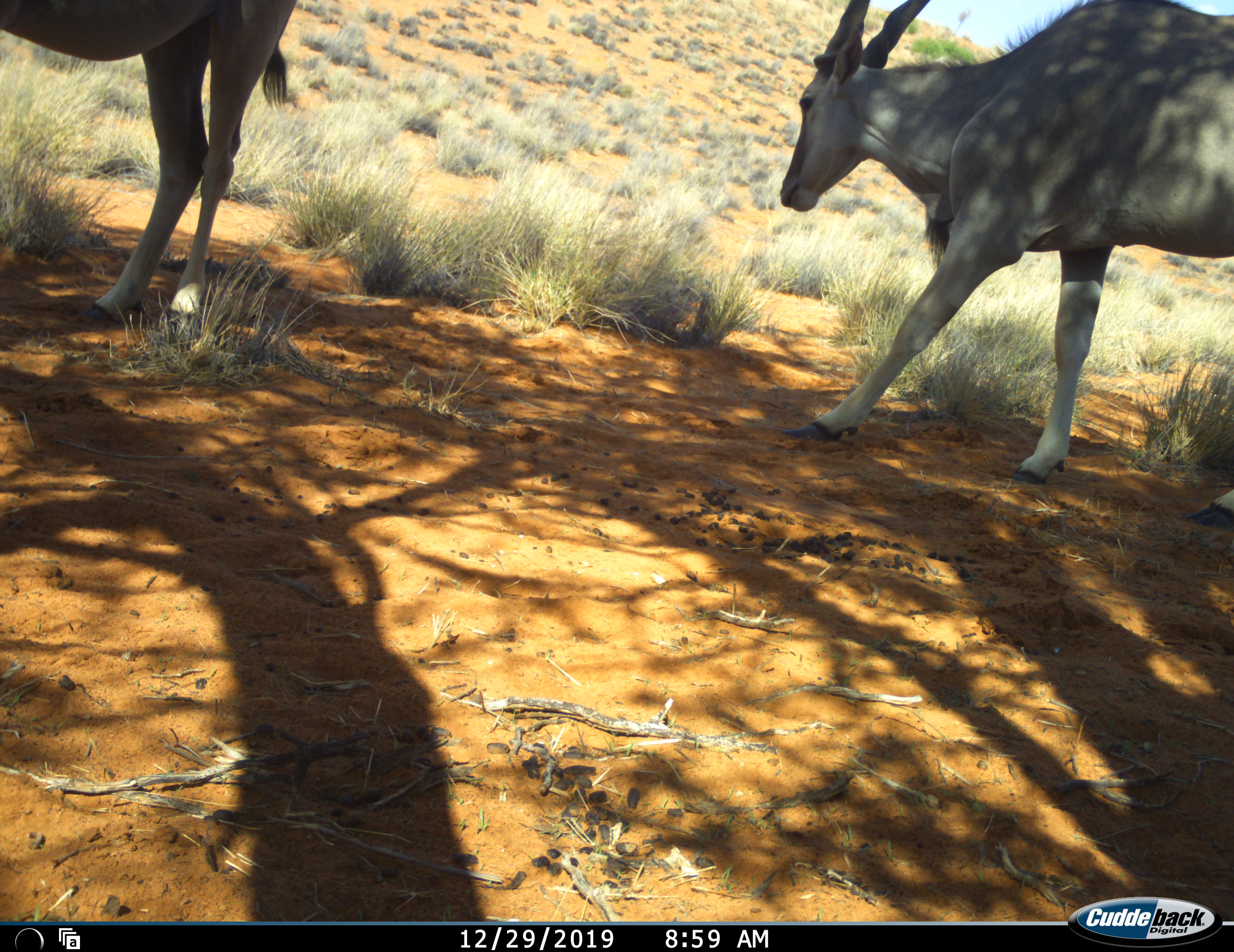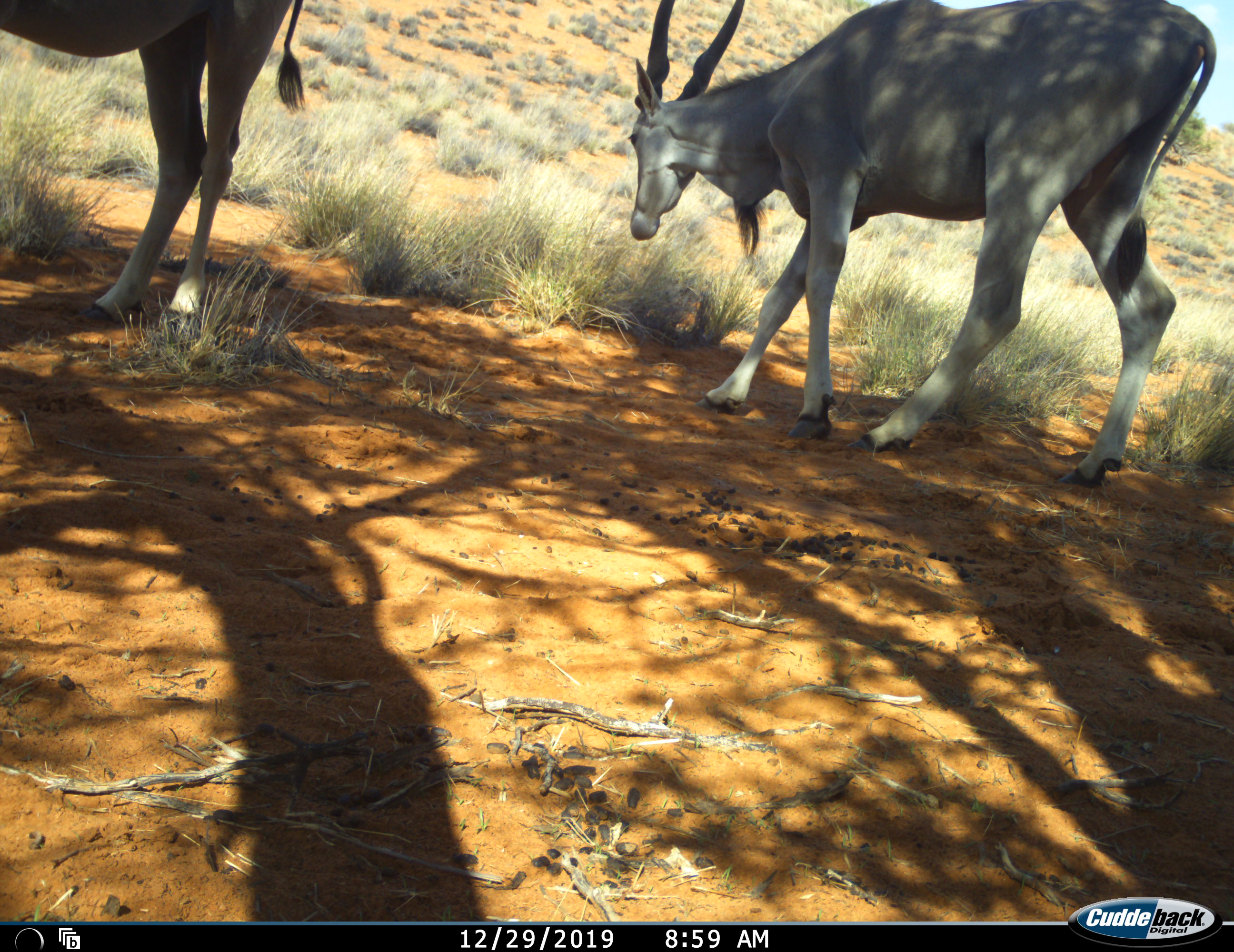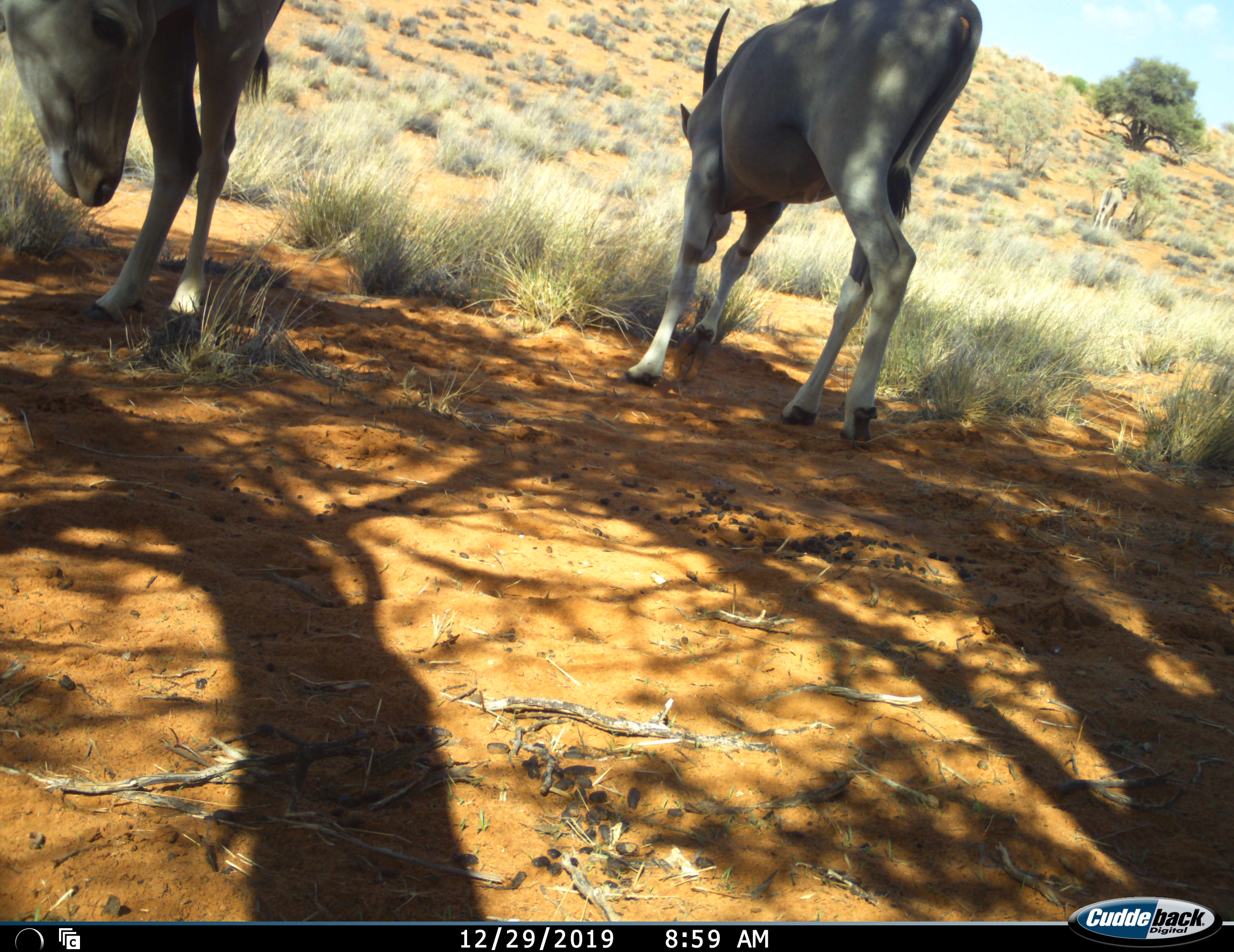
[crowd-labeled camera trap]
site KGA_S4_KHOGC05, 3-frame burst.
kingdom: Animalia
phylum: Chordata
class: Mammalia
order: Artiodactyla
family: Bovidae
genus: Tragelaphus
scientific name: Tragelaphus oryx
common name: eland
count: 2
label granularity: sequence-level